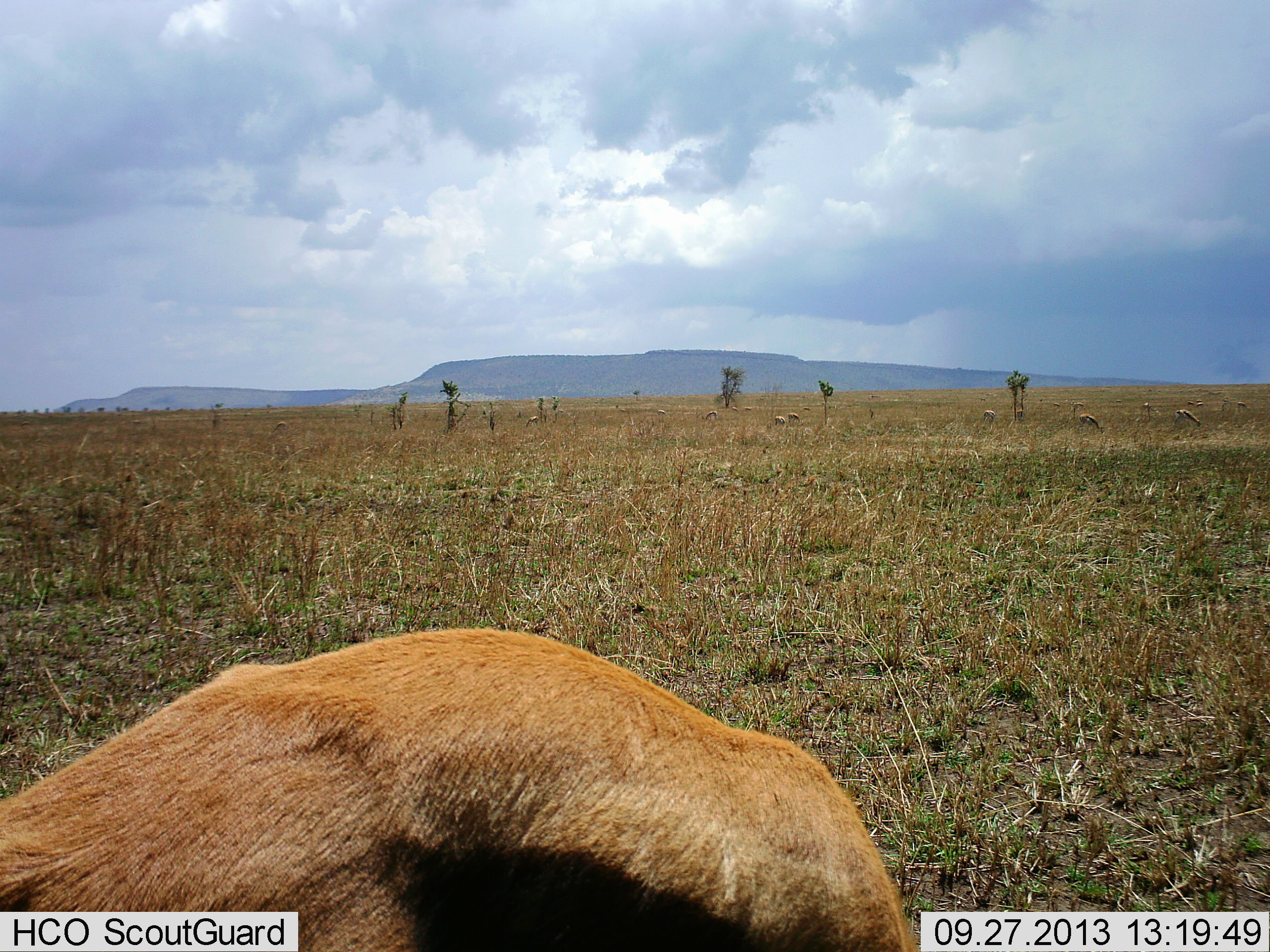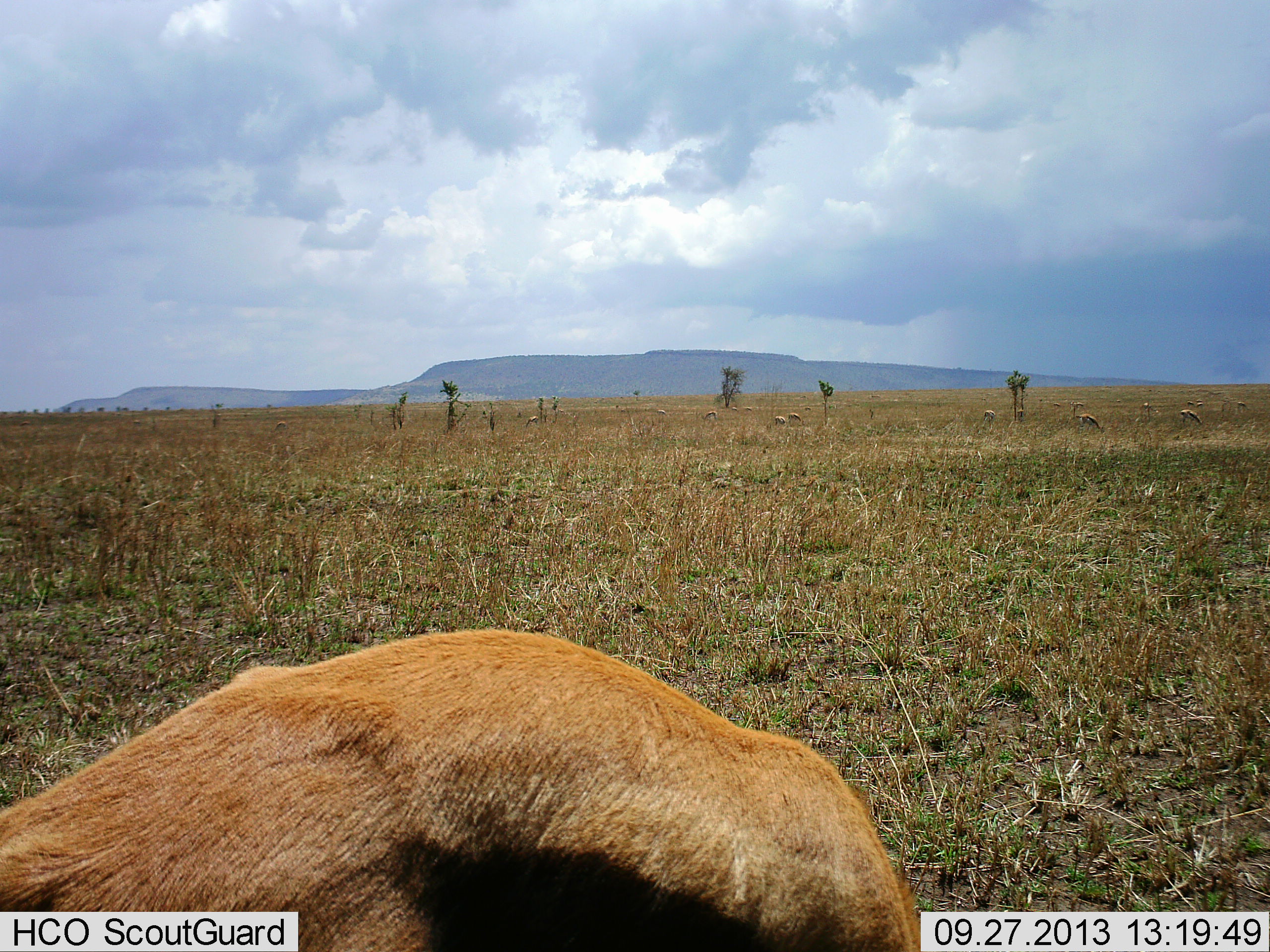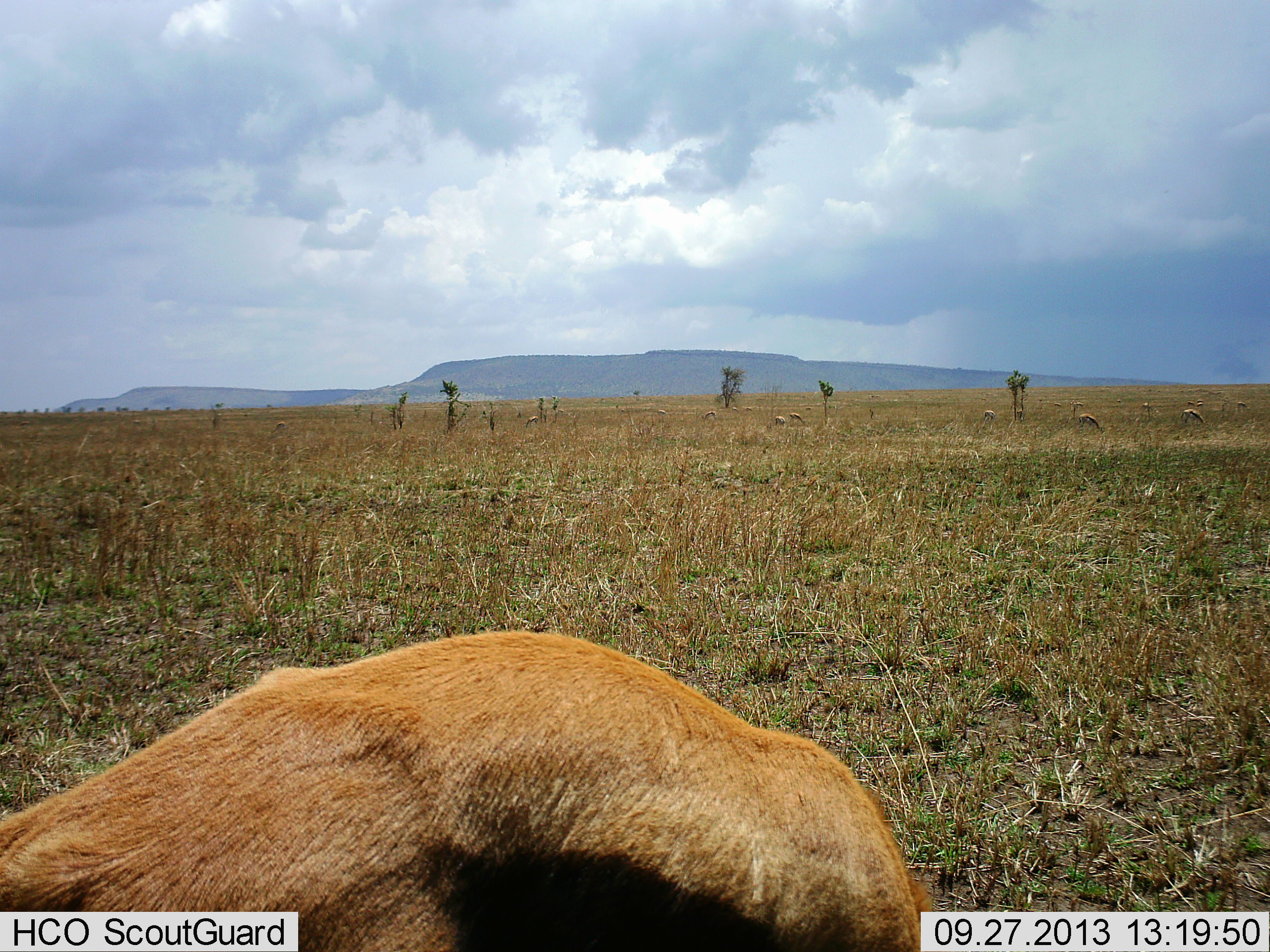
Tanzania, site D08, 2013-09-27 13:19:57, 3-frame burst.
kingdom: Animalia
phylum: Chordata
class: Mammalia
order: Artiodactyla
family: Bovidae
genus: Eudorcas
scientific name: Eudorcas thomsonii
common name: thomson's gazelle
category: gazellethomsons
Gazellethomsons (thomson's gazelle) (Eudorcas thomsonii), count 8. Behavior (volunteer vote fractions): standing 61%, resting 11%, moving 11%, interacting 0%. Young present (vote fraction): 0%. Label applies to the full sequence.